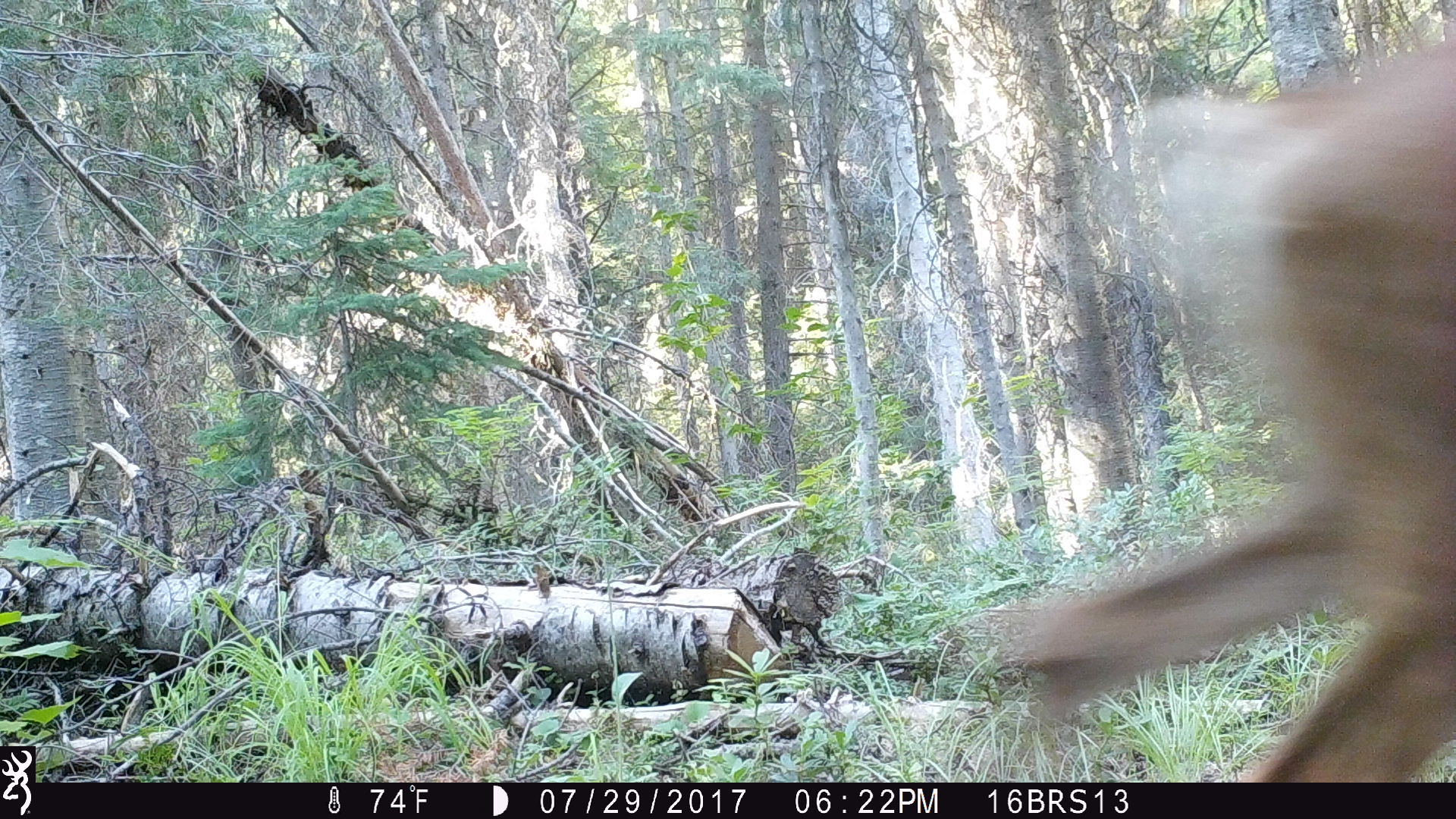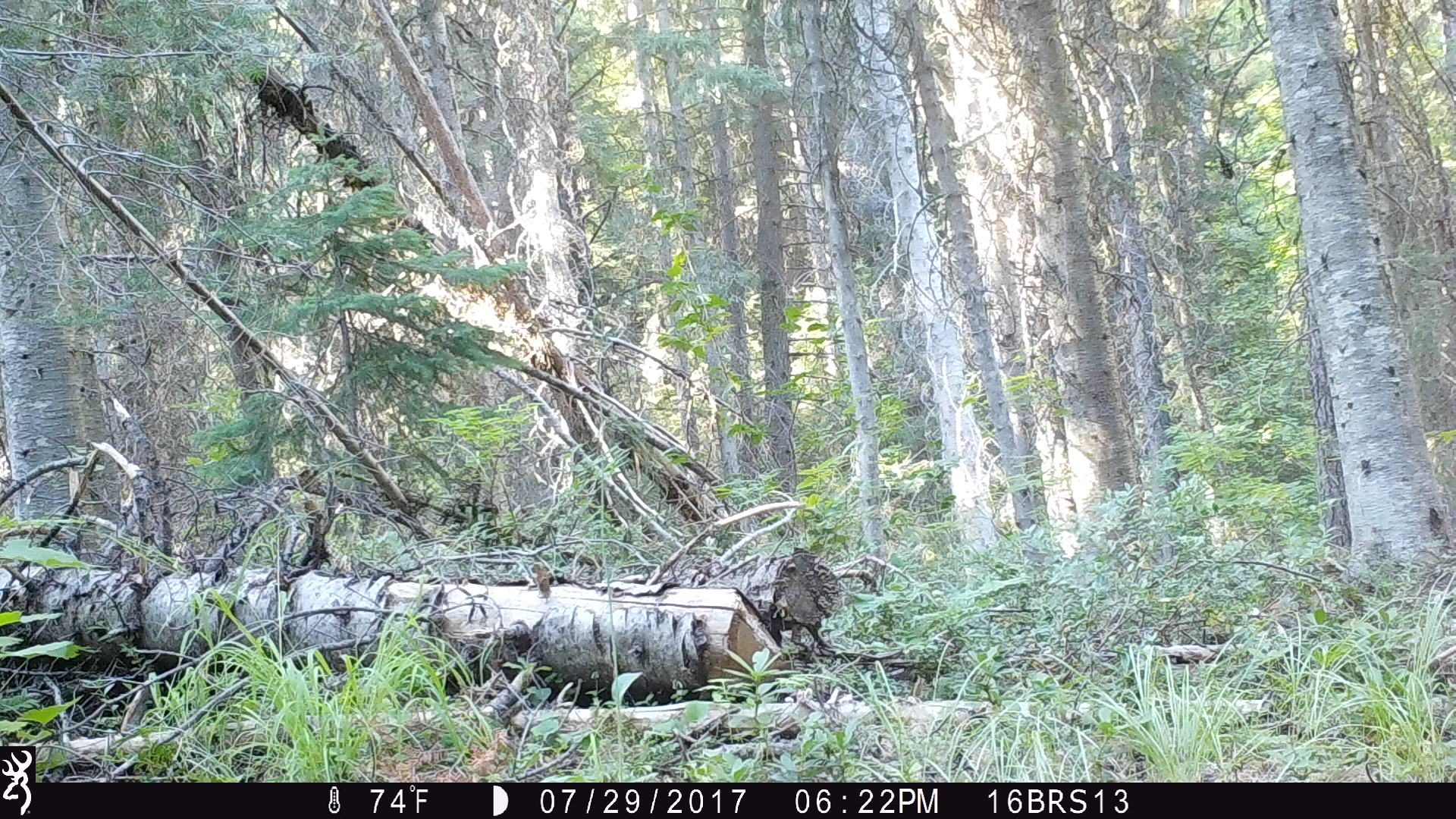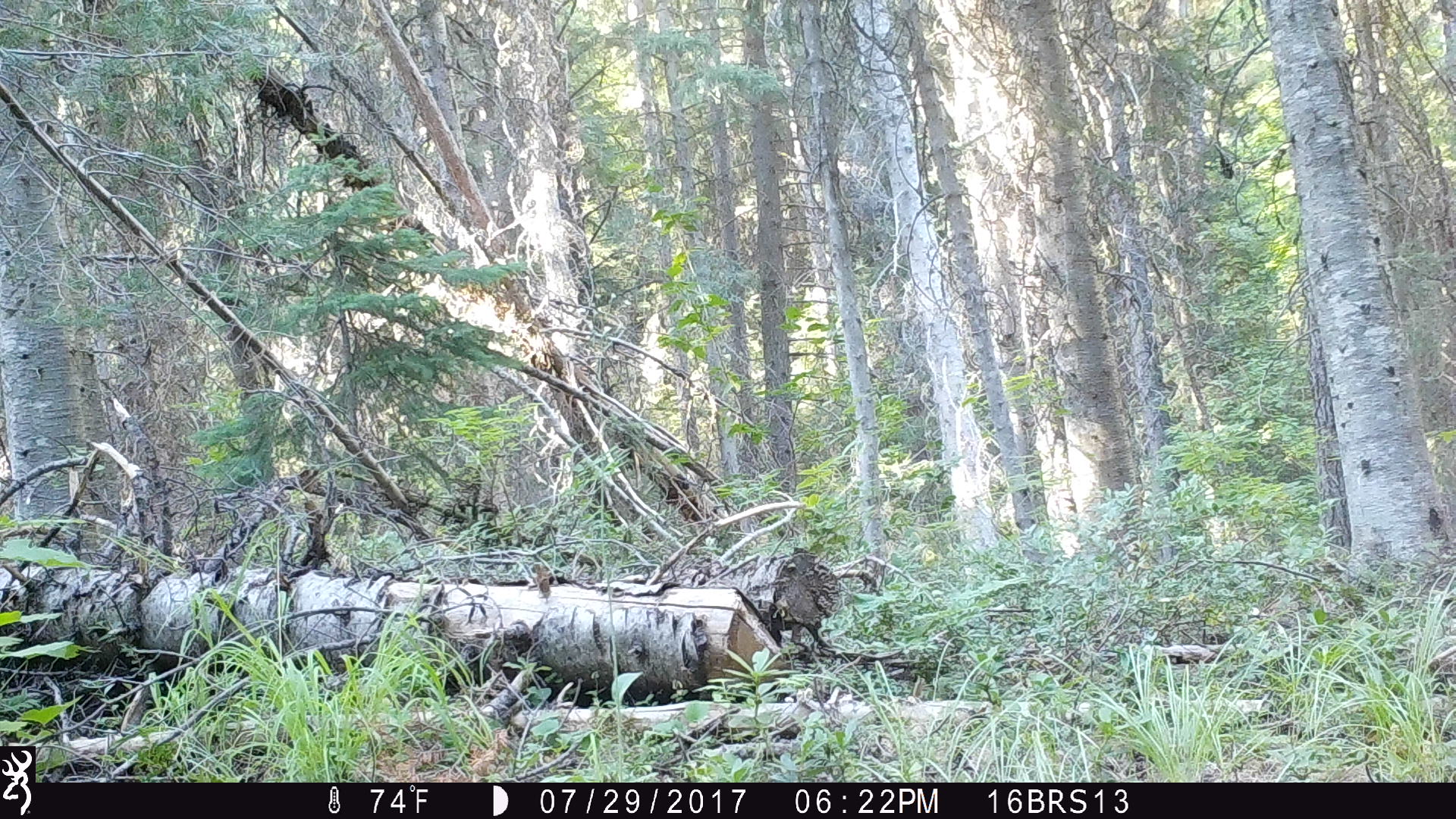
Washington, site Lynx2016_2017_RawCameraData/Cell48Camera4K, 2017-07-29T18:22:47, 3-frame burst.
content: unidentified animal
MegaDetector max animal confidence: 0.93